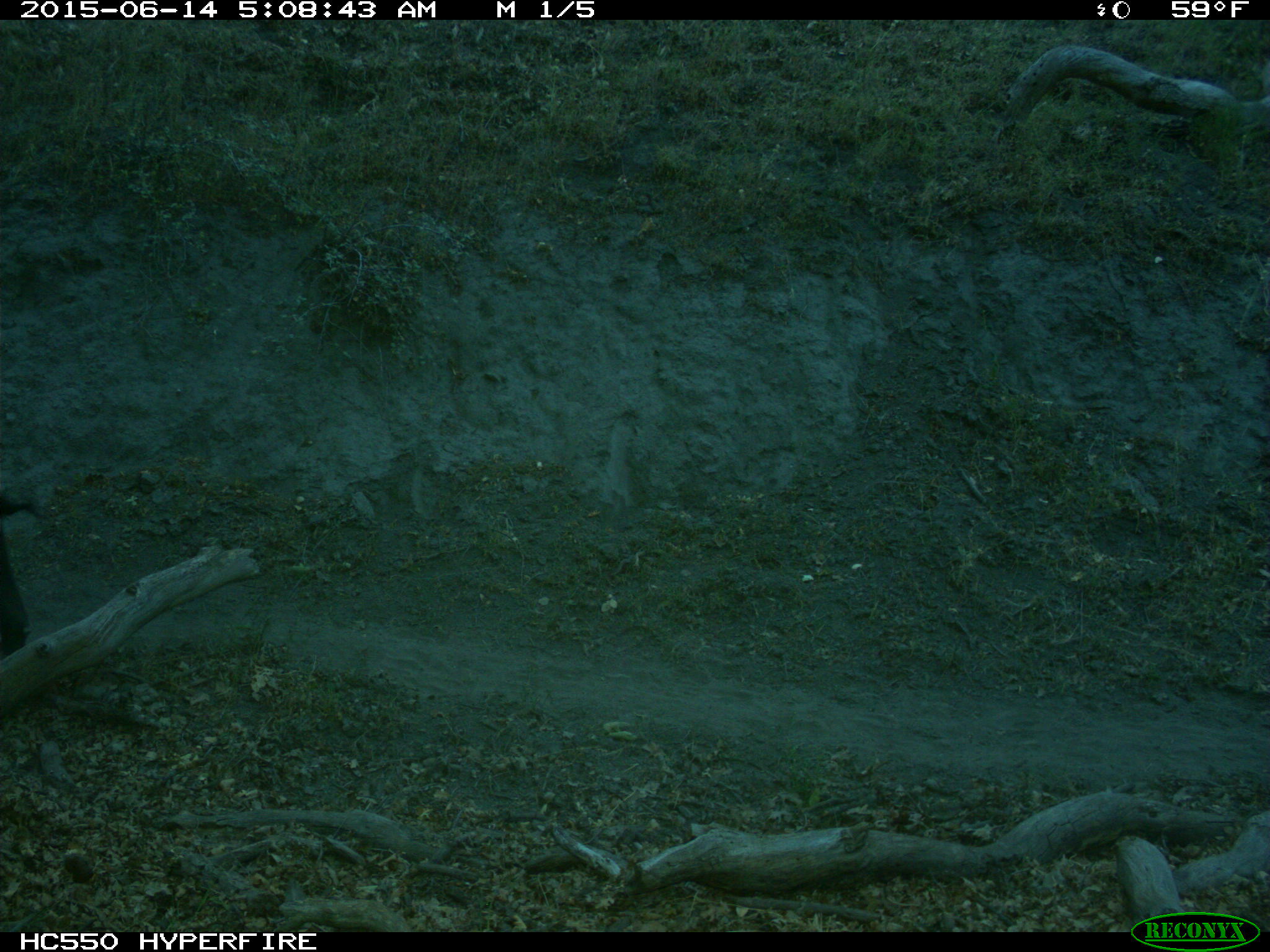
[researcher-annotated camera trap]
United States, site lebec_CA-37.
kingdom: Animalia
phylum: Chordata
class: Mammalia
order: Artiodactyla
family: Bovidae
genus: Bos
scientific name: Bos taurus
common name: domestic cow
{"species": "Bos taurus (domestic cow)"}